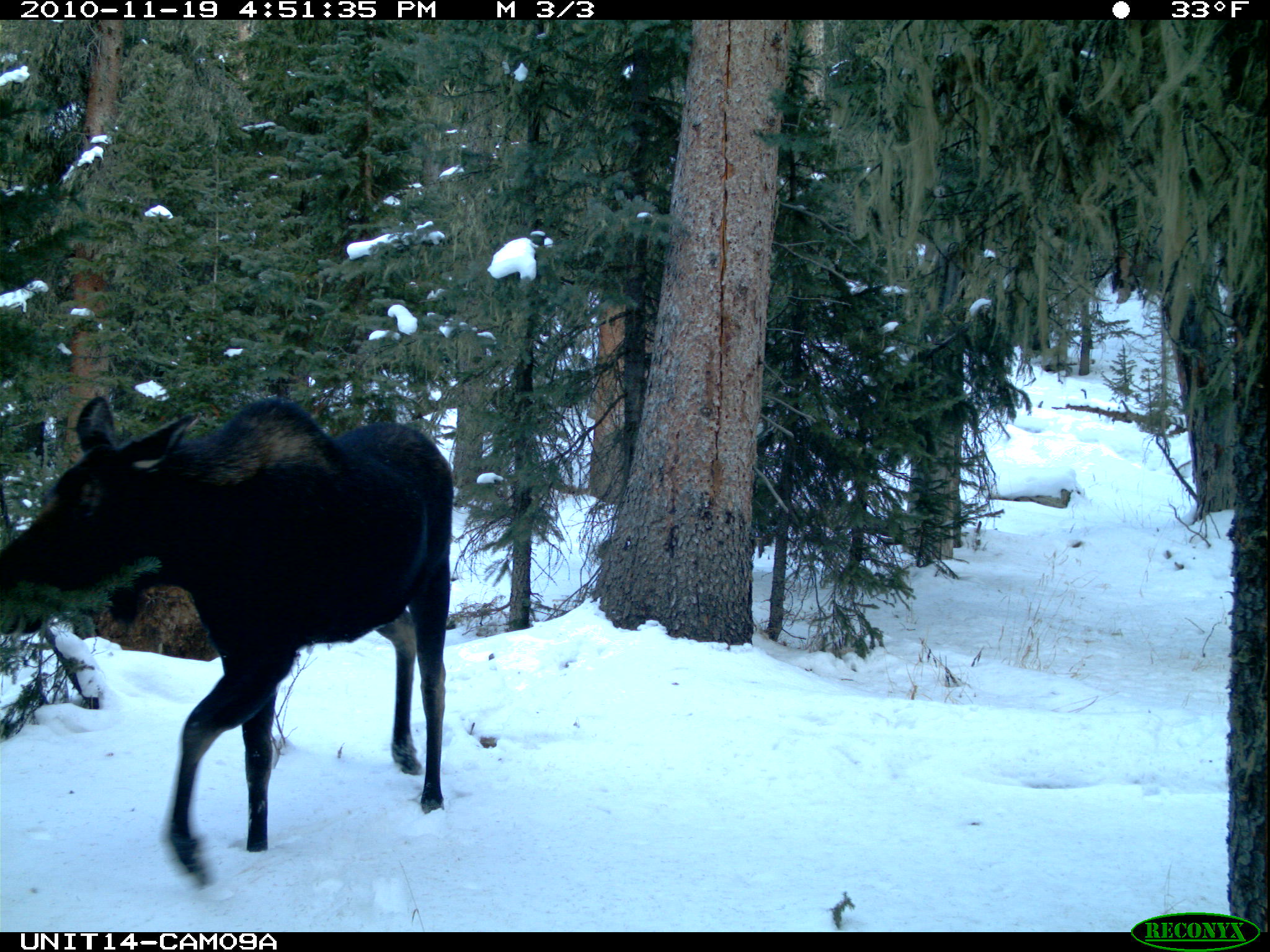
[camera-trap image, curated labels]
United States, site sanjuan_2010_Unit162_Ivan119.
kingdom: Animalia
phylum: Chordata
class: Mammalia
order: Artiodactyla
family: Cervidae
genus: Alces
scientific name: Alces alces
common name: moose